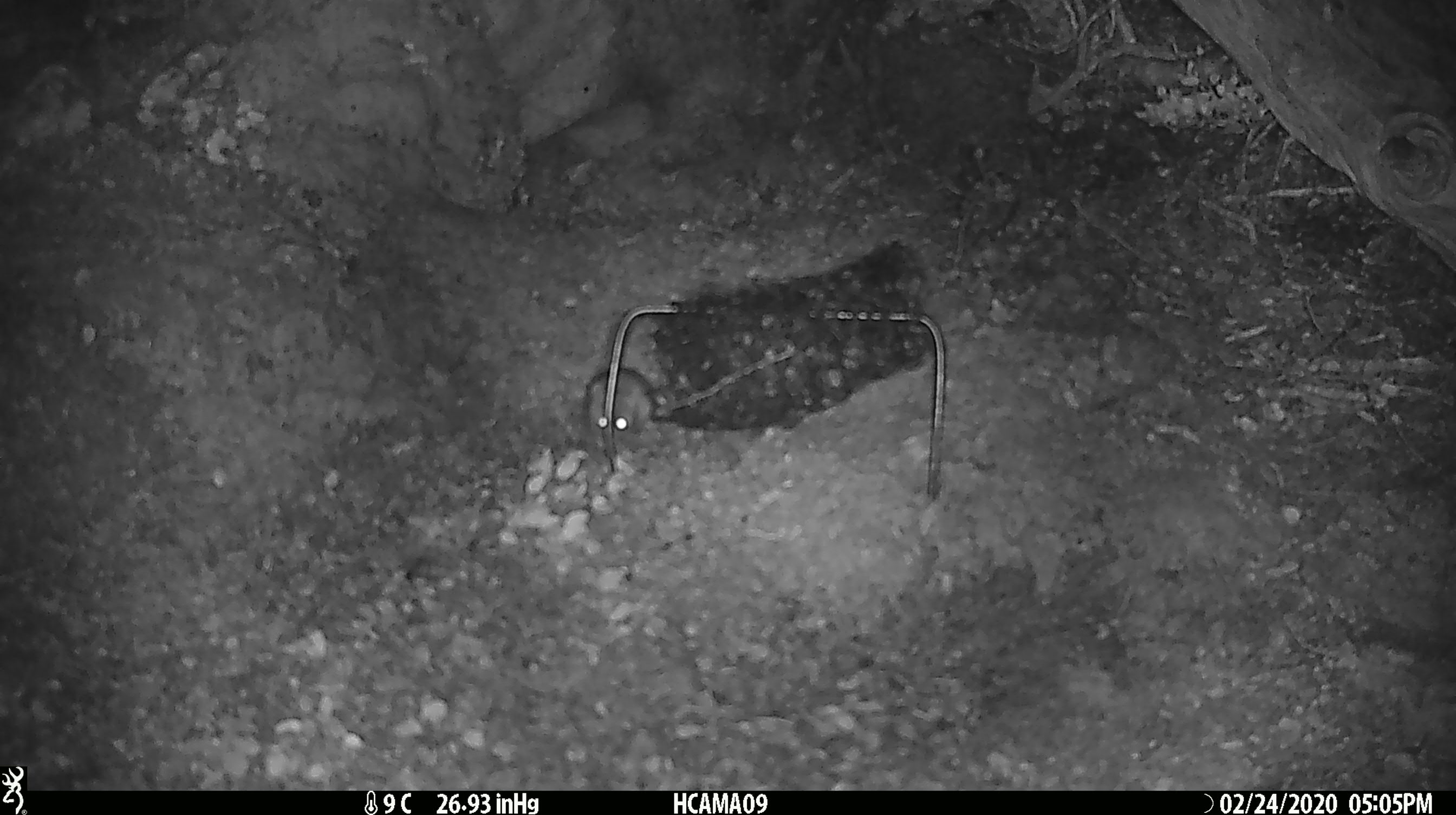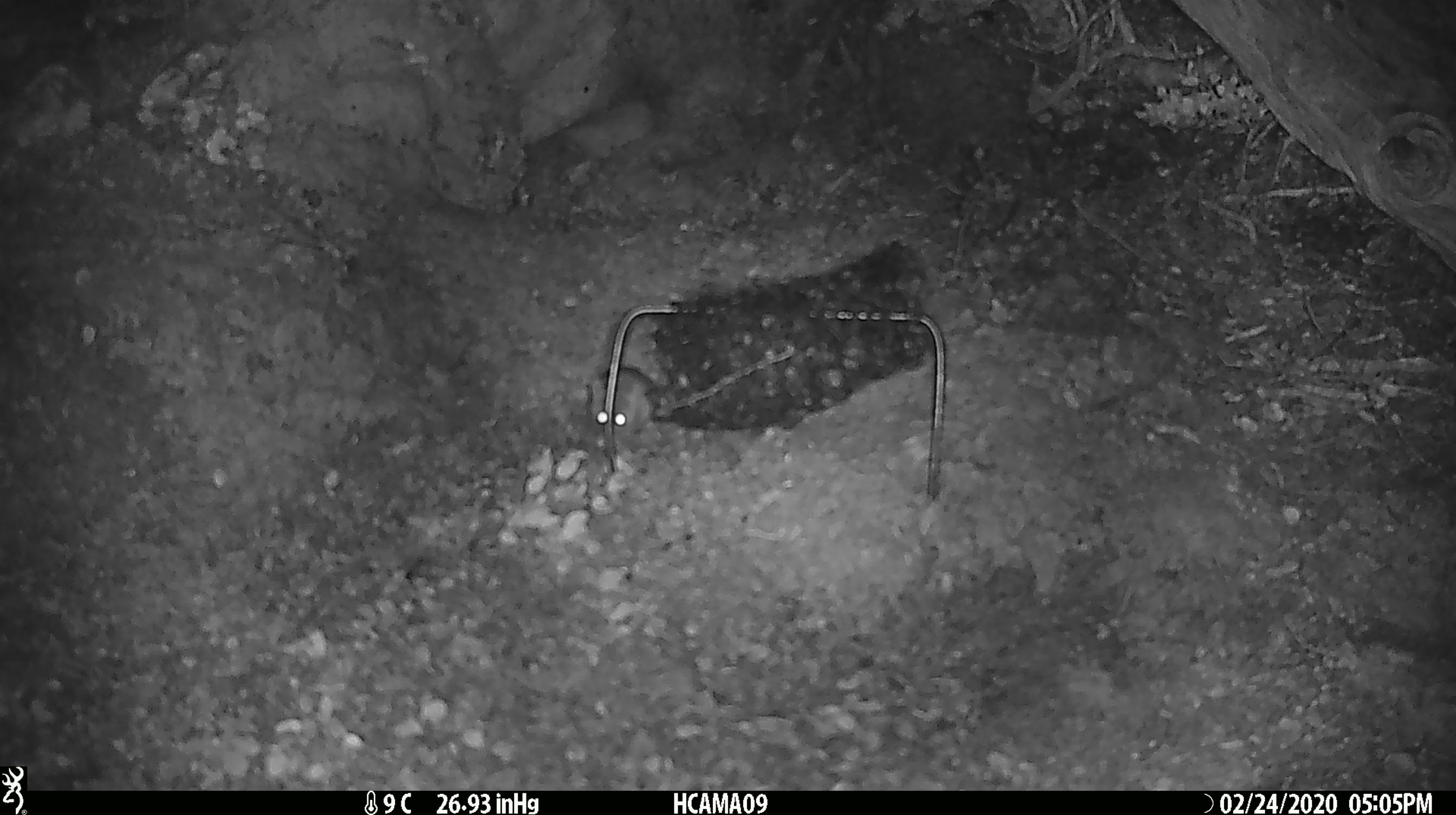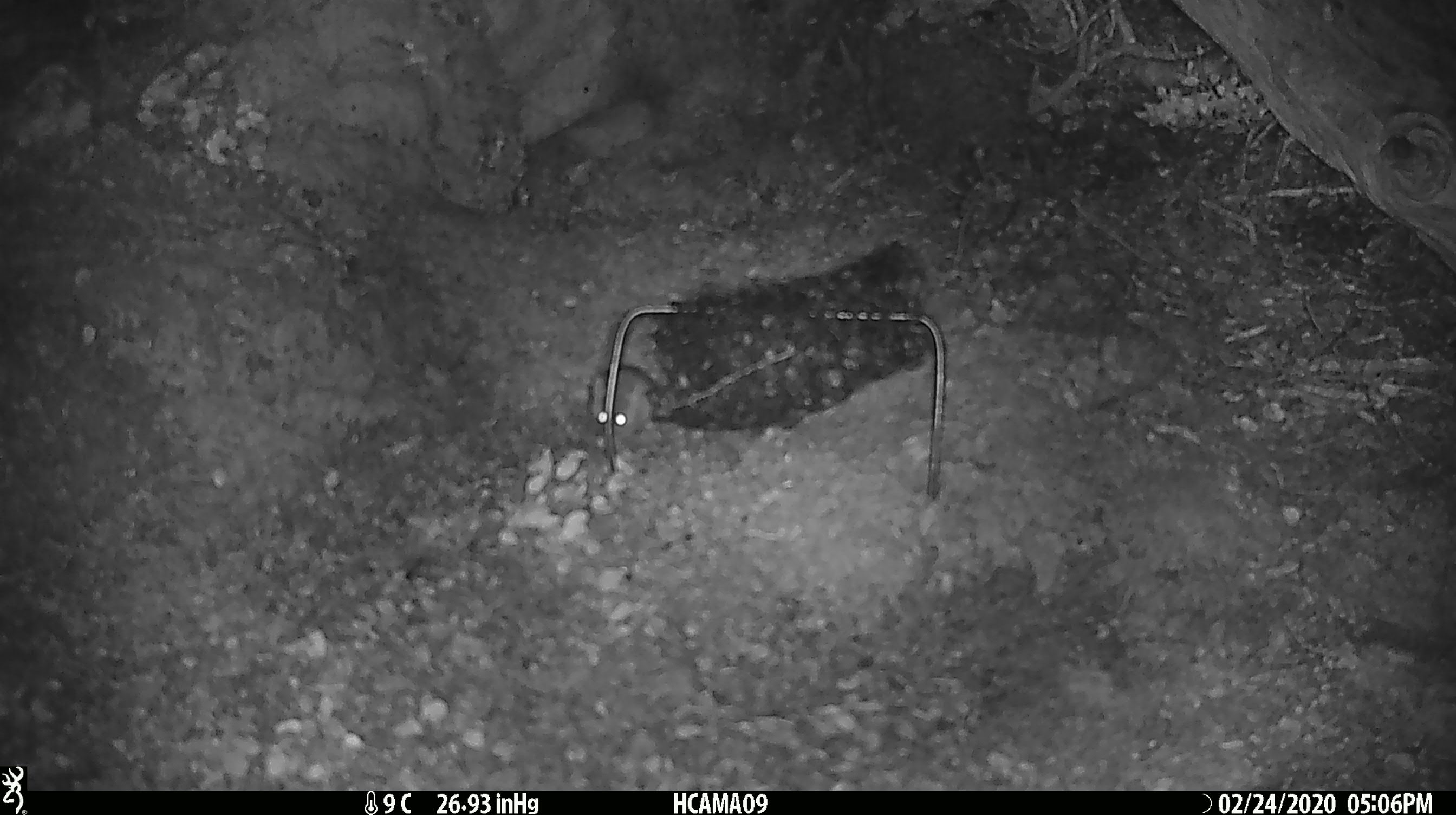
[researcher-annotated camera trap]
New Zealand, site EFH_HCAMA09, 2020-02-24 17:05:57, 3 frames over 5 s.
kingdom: Animalia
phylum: Chordata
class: Mammalia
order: Rodentia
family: Muridae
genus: Mus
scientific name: Mus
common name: mouse